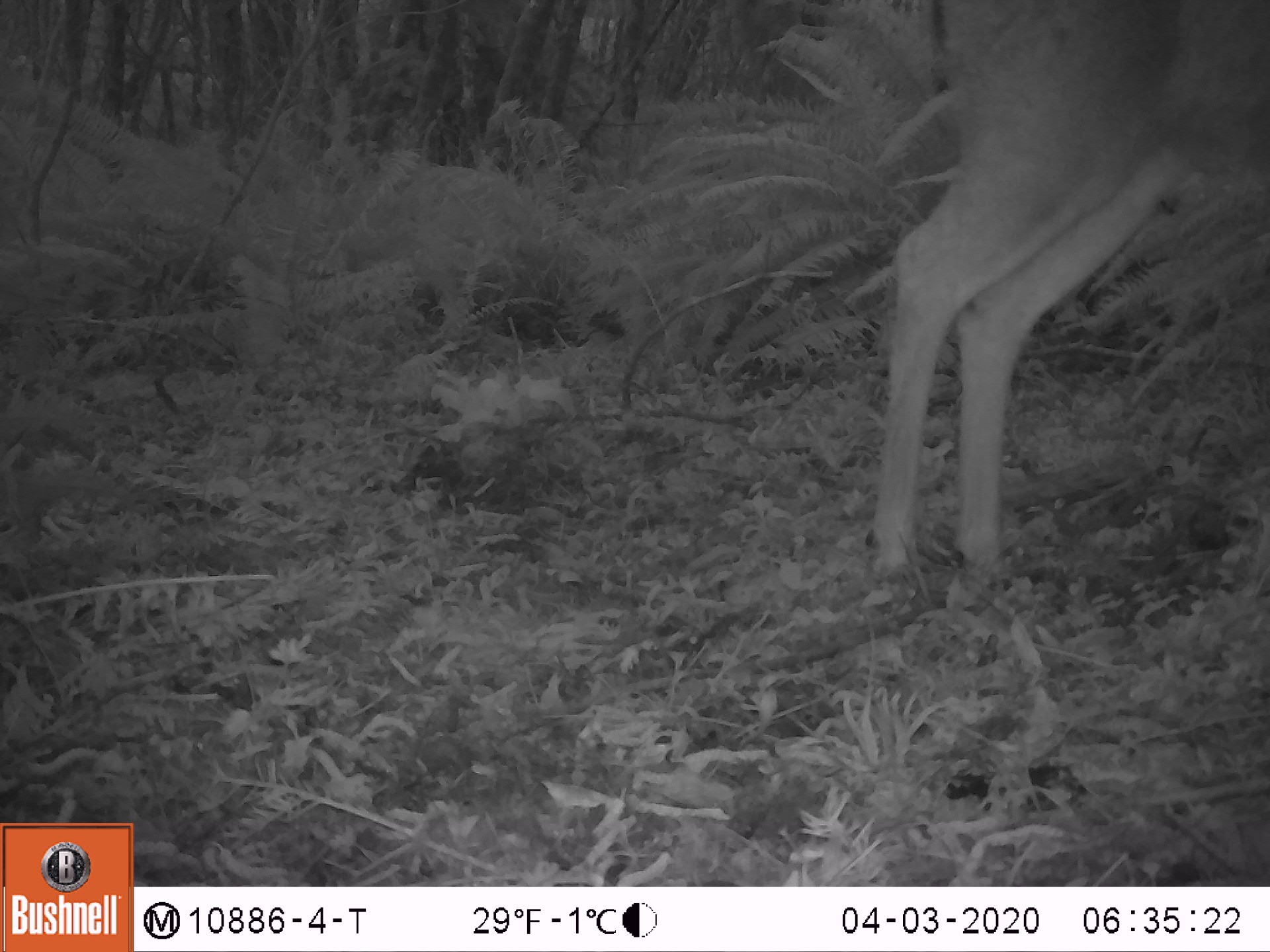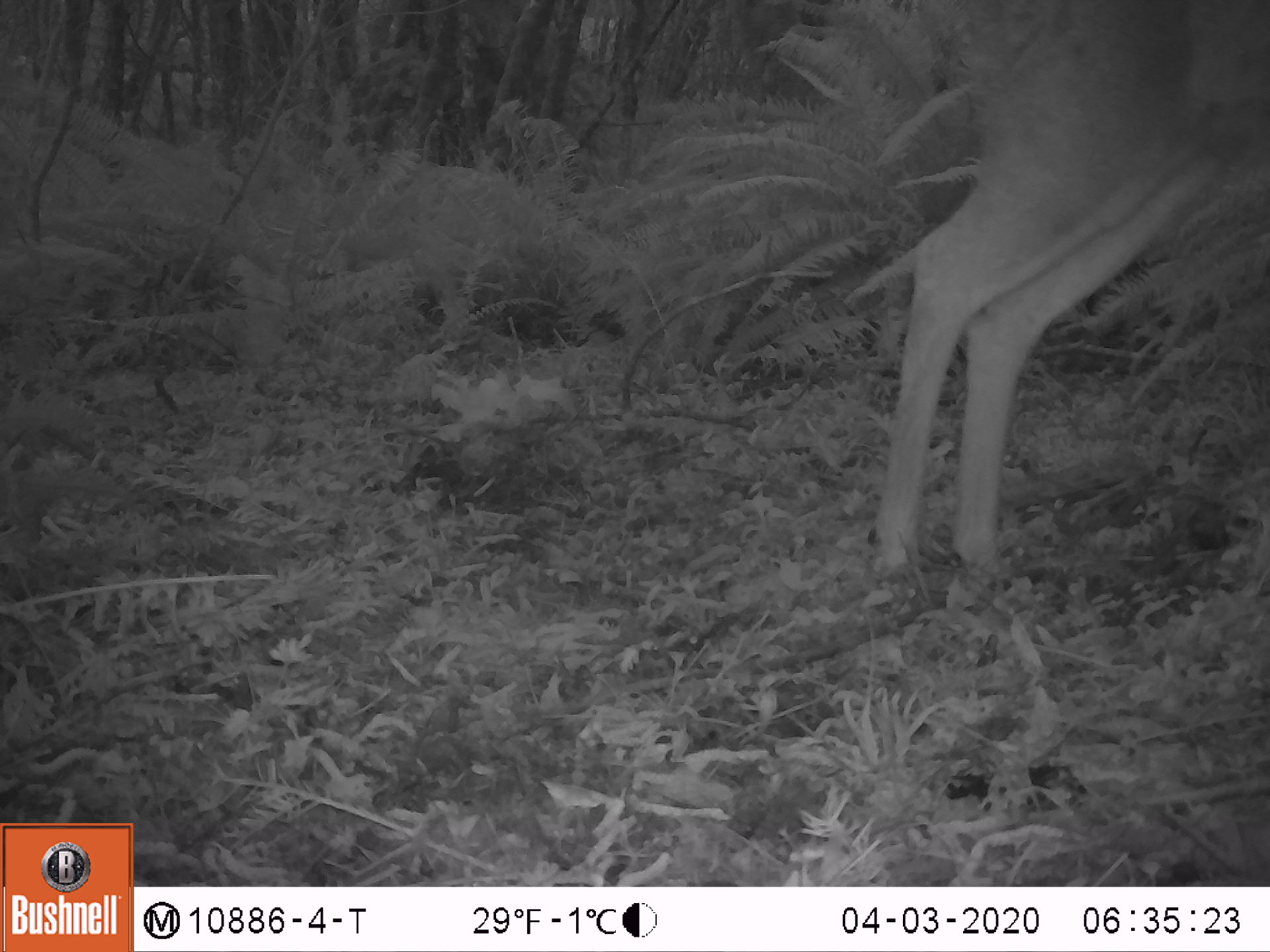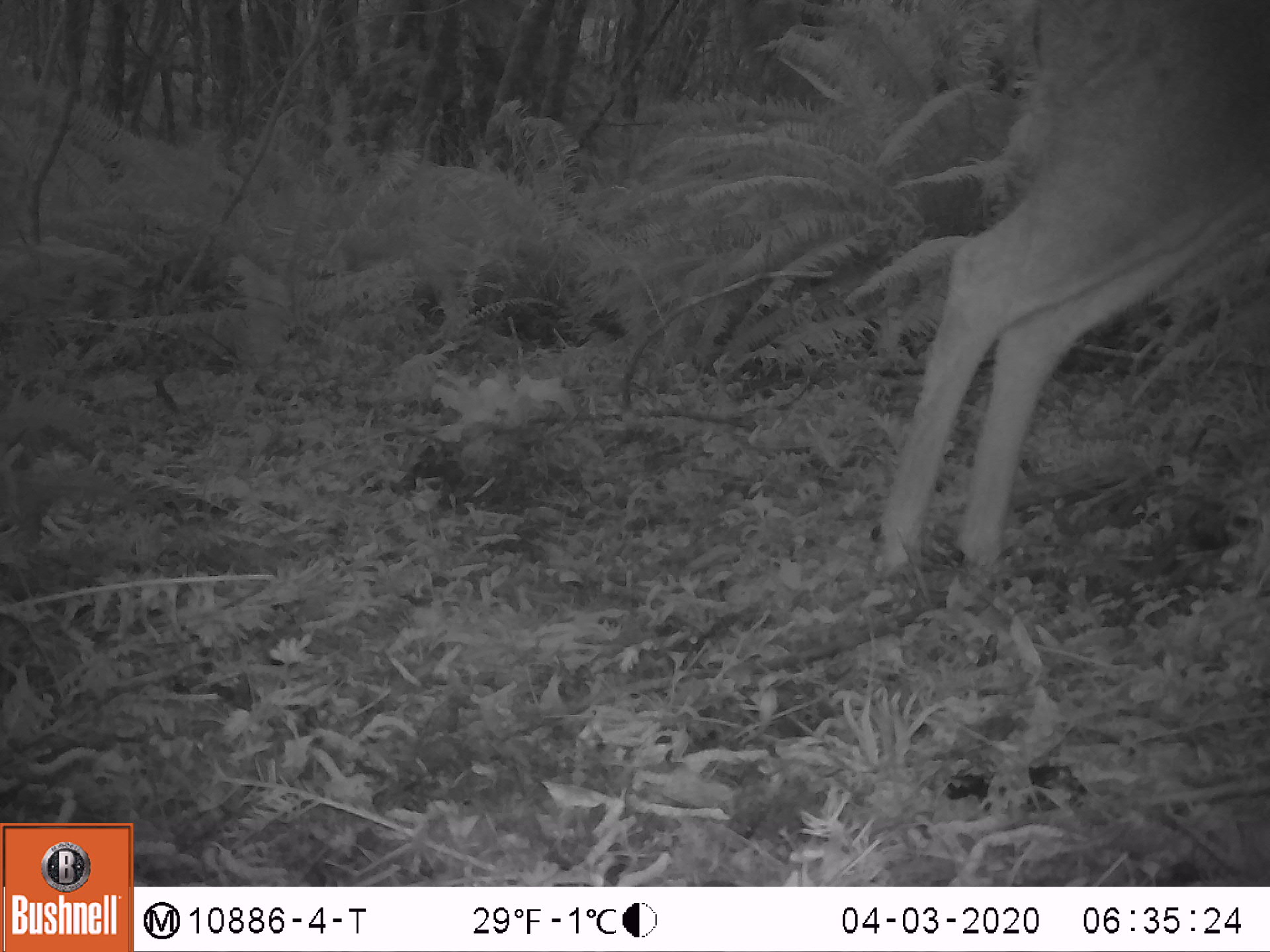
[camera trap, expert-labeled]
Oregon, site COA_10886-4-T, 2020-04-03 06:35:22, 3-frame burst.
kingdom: Animalia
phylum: Chordata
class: Mammalia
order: Artiodactyla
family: Cervidae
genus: Odocoileus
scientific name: Odocoileus hemionus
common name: black-tailed deer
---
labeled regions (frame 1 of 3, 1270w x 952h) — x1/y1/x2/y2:
black-tailed deer: 854/3/1268/585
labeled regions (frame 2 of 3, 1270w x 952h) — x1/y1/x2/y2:
black-tailed deer: 865/0/1266/581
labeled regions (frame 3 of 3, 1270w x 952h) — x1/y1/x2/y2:
black-tailed deer: 863/0/1264/591